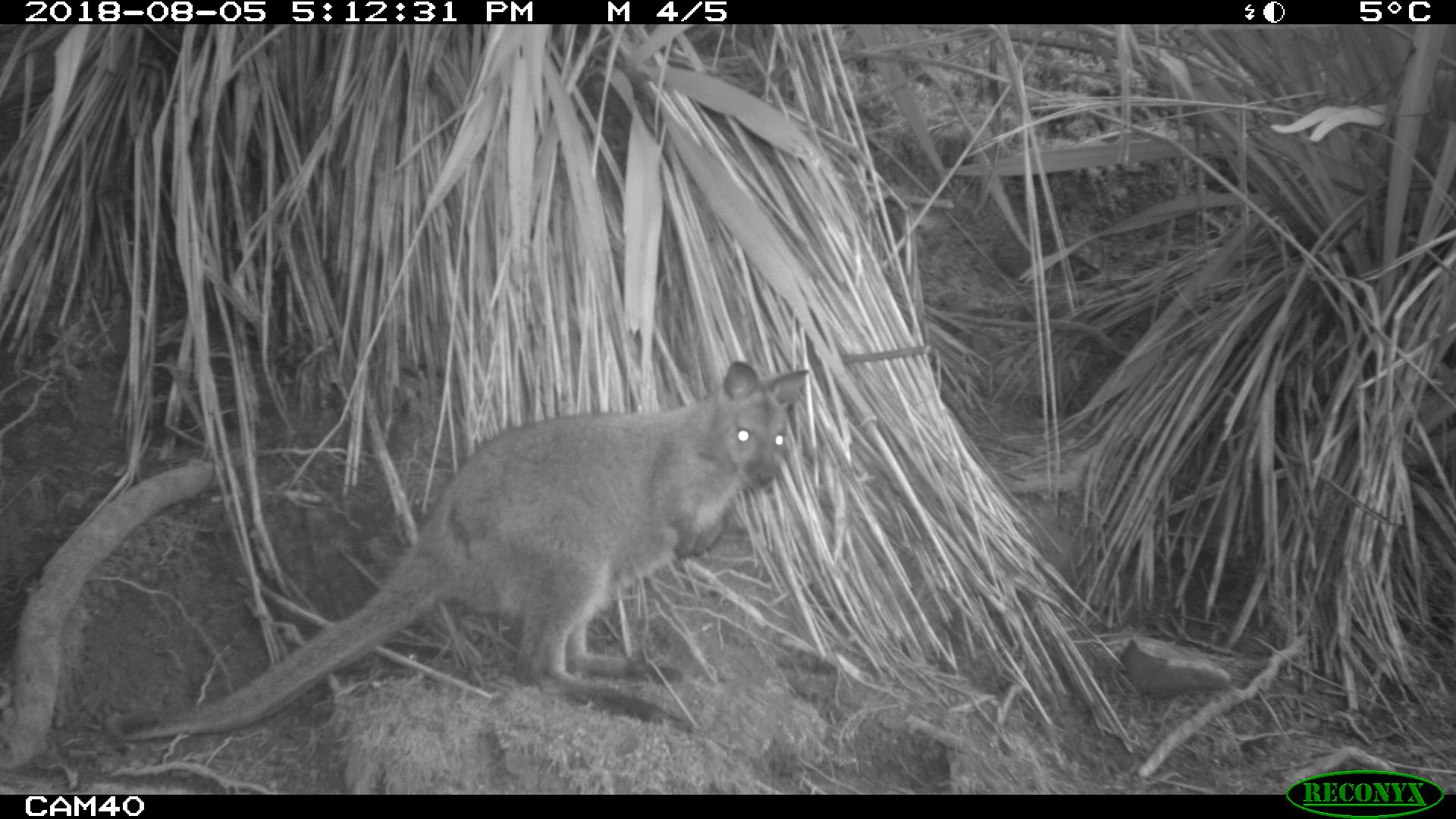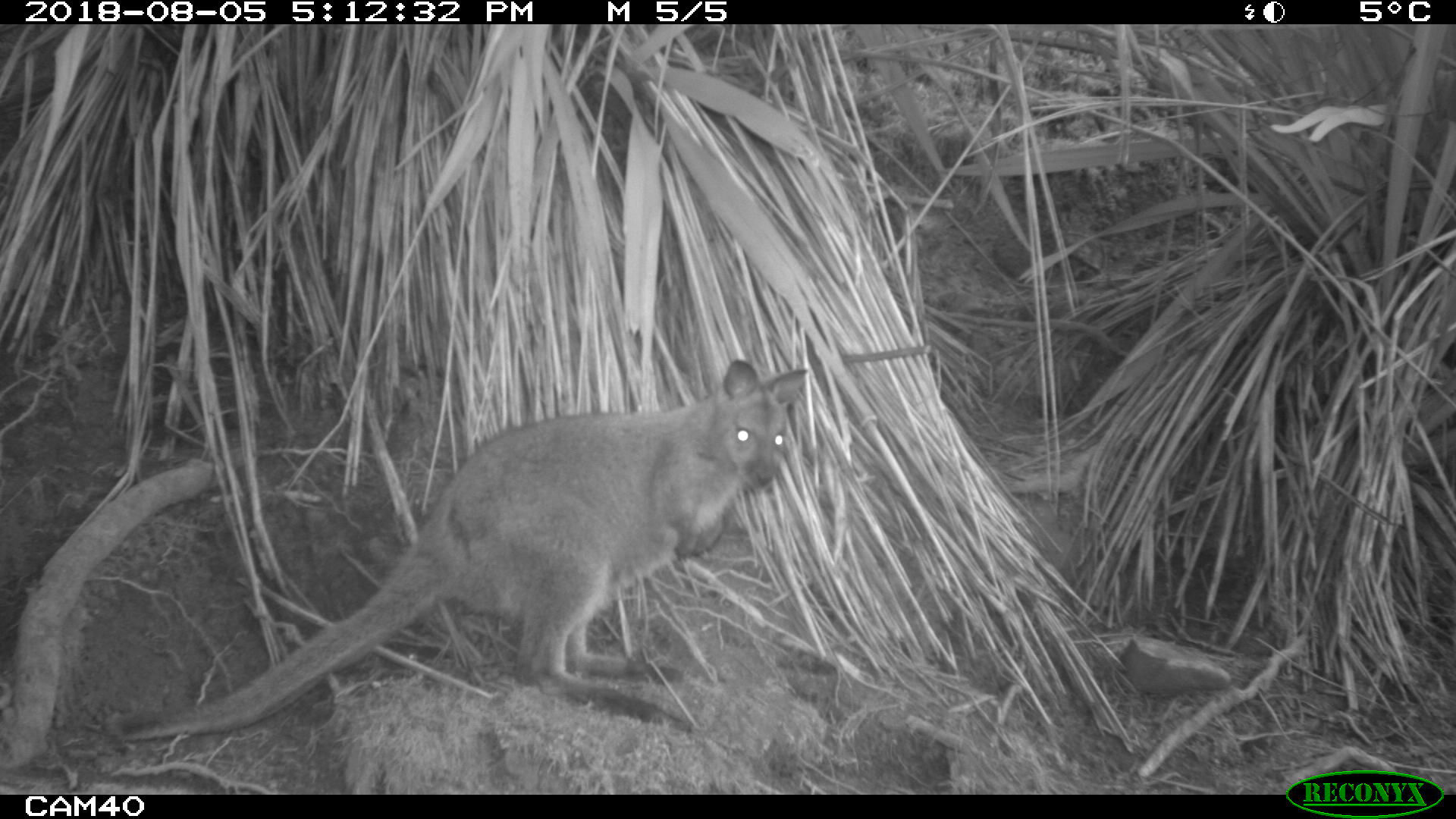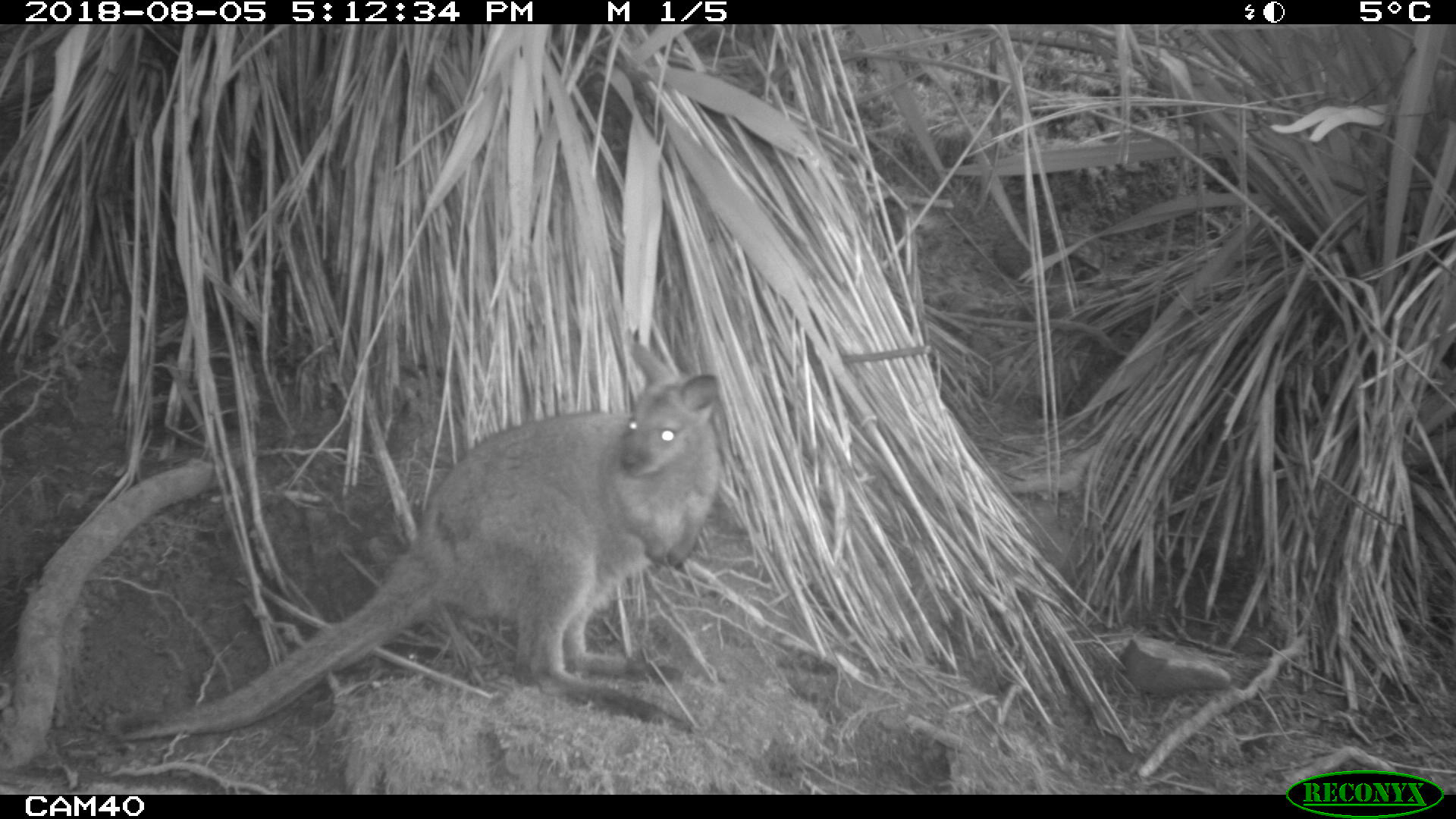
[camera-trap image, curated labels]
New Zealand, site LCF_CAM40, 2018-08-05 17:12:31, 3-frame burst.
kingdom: Animalia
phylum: Chordata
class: Mammalia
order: Diprotodontia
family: Macropodidae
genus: Notamacropus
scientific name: Notamacropus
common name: wallaby